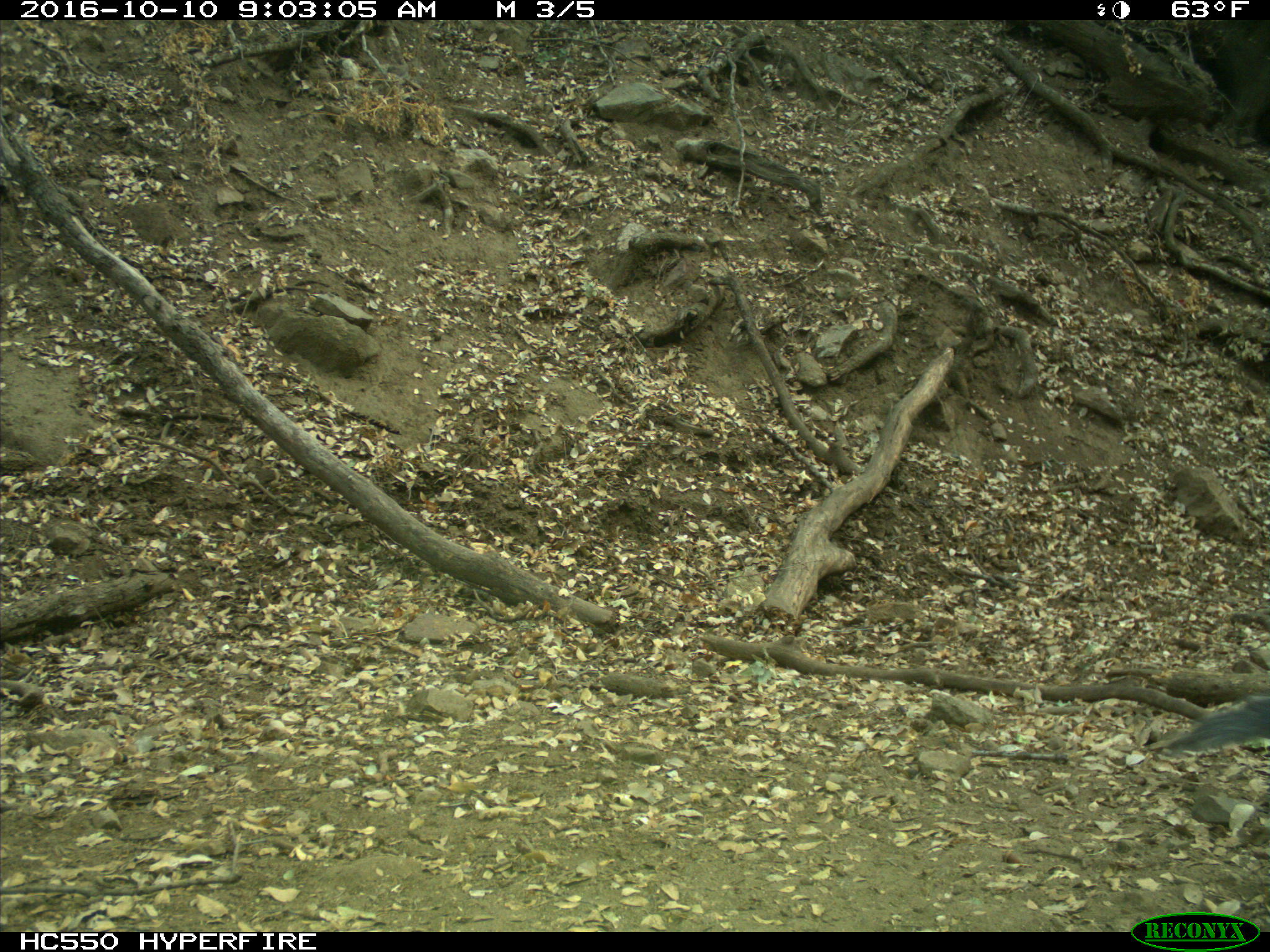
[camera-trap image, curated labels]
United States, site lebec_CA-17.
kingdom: Animalia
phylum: Chordata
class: Mammalia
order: Rodentia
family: Sciuridae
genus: Sciurus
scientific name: Sciurus carolinensis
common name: eastern gray squirrel